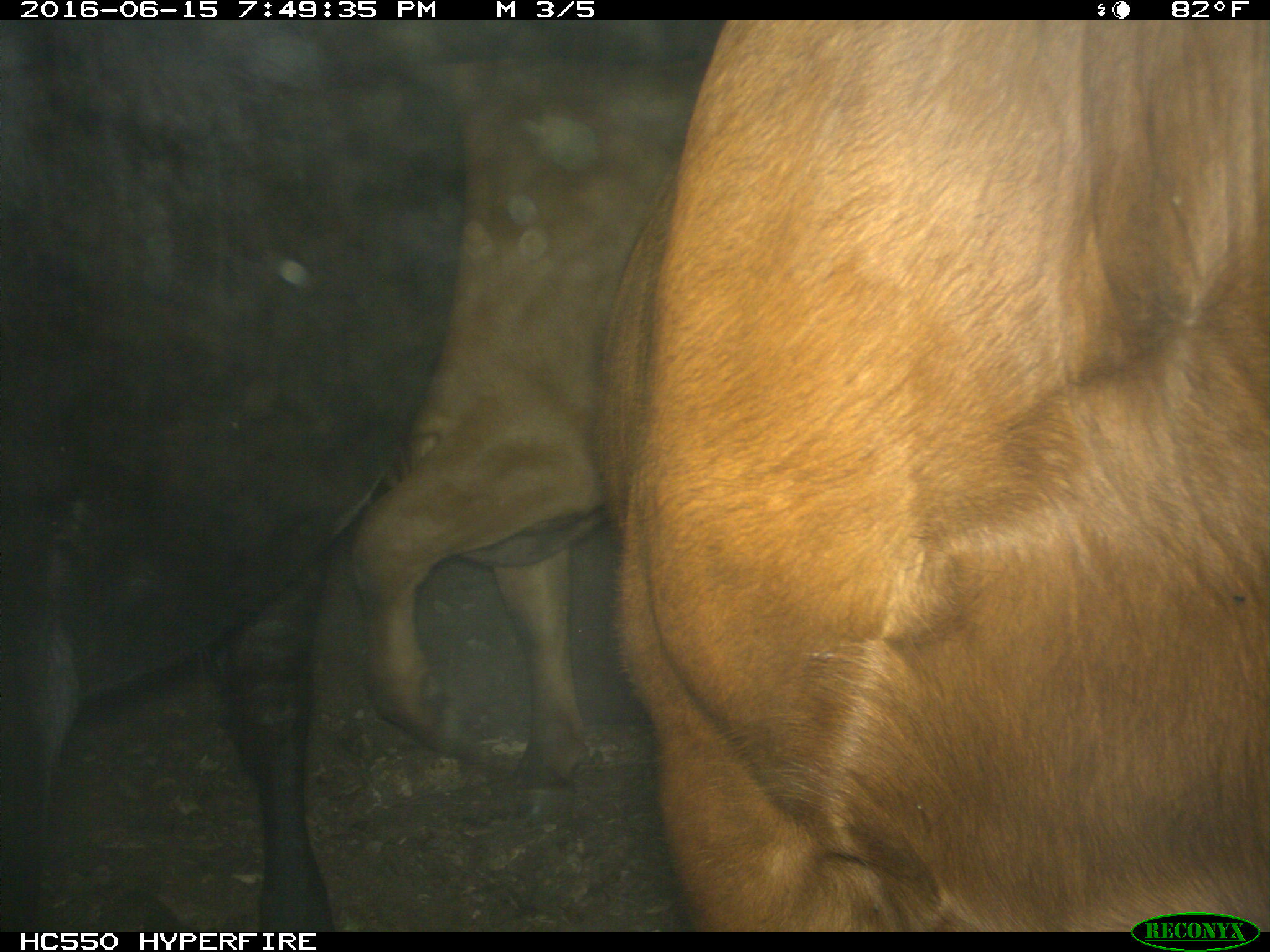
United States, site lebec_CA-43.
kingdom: Animalia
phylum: Chordata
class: Mammalia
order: Artiodactyla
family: Bovidae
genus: Bos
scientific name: Bos taurus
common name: domestic cow